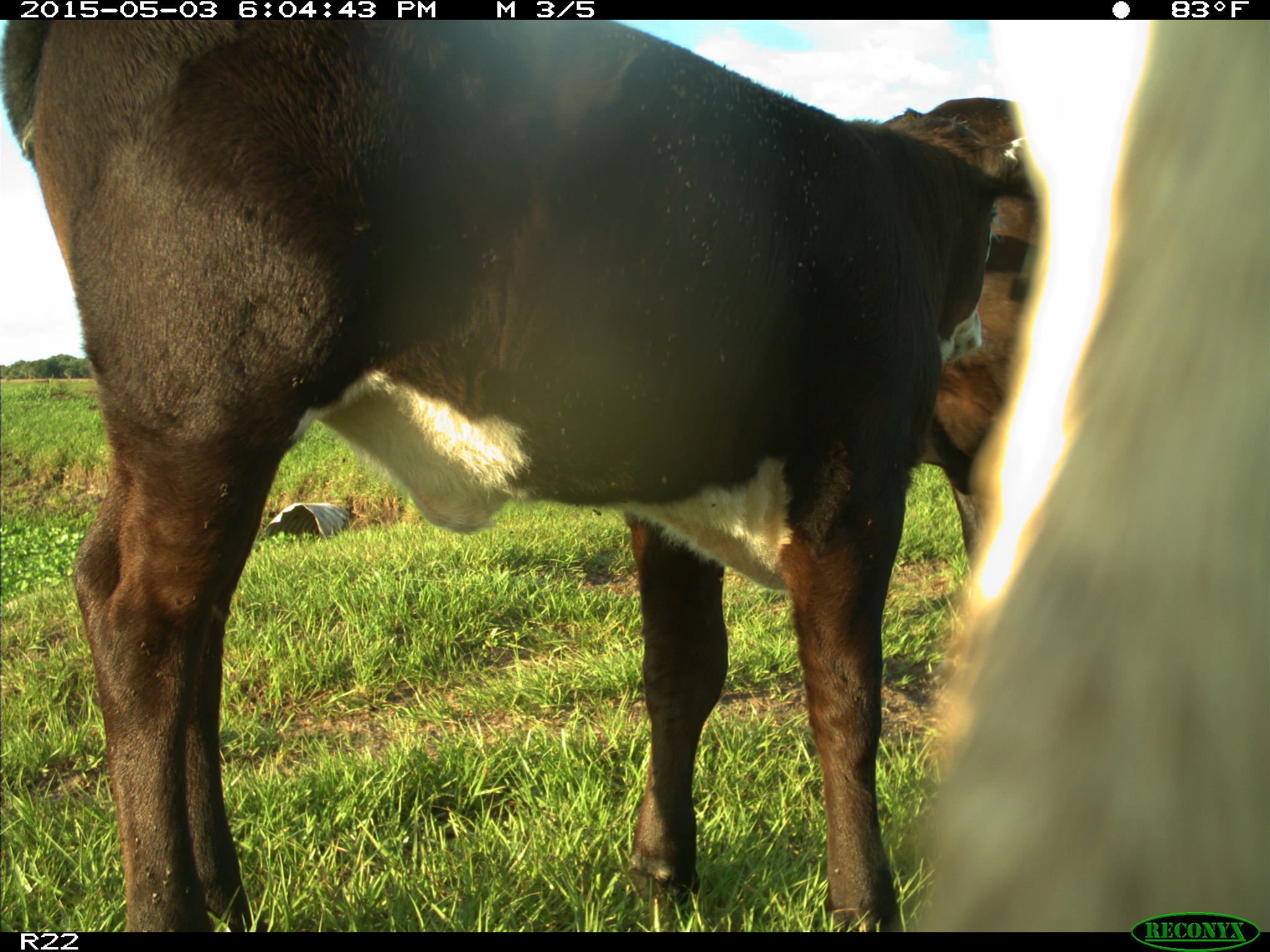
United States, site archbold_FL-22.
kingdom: Animalia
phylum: Chordata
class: Mammalia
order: Artiodactyla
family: Bovidae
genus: Bos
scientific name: Bos taurus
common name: domestic cow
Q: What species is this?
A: Bos taurus (domestic cow).